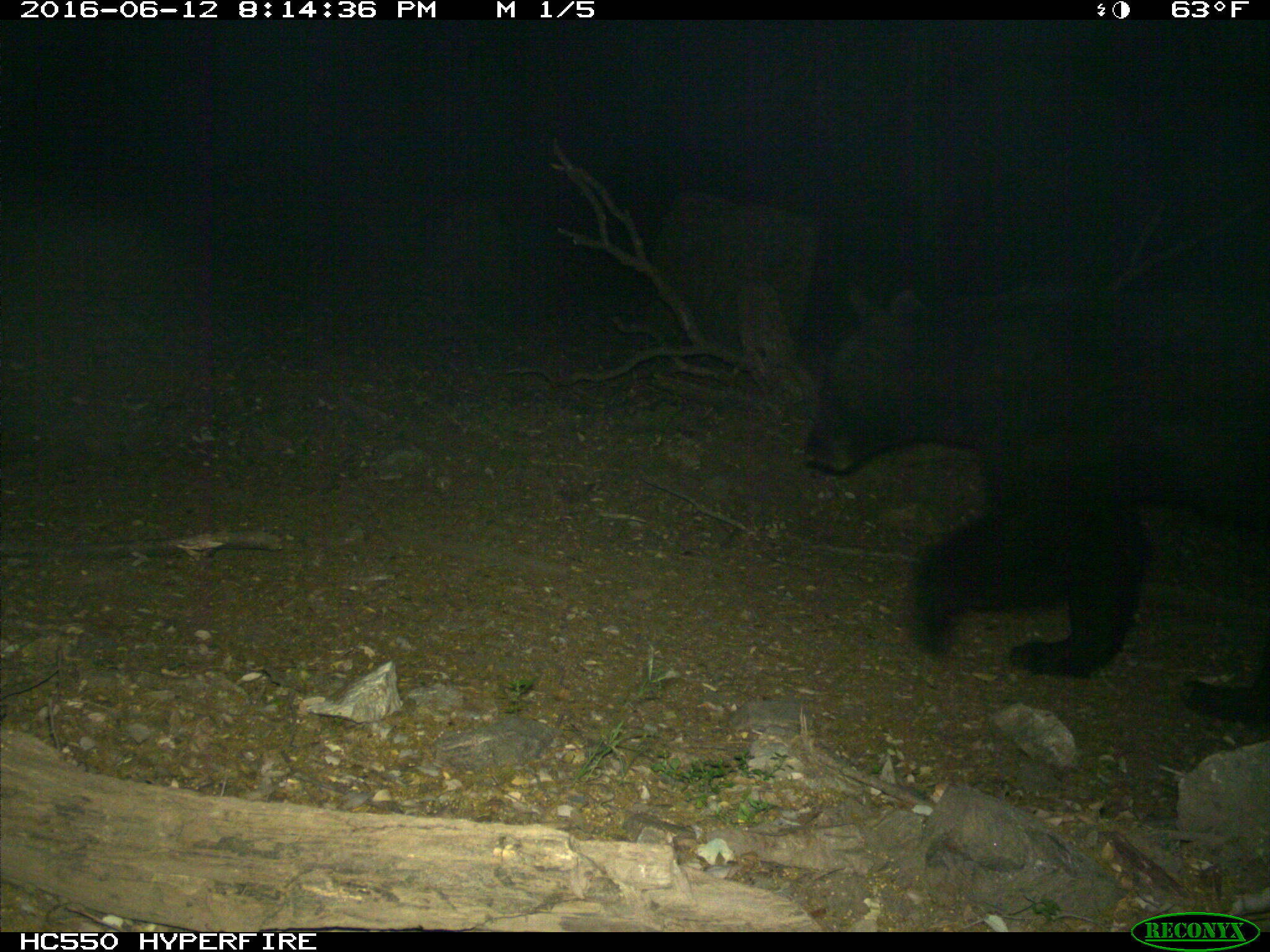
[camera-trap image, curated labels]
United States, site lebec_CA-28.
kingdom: Animalia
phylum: Chordata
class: Mammalia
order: Carnivora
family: Ursidae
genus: Ursus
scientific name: Ursus americanus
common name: american black bear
Ursus americanus (american black bear).